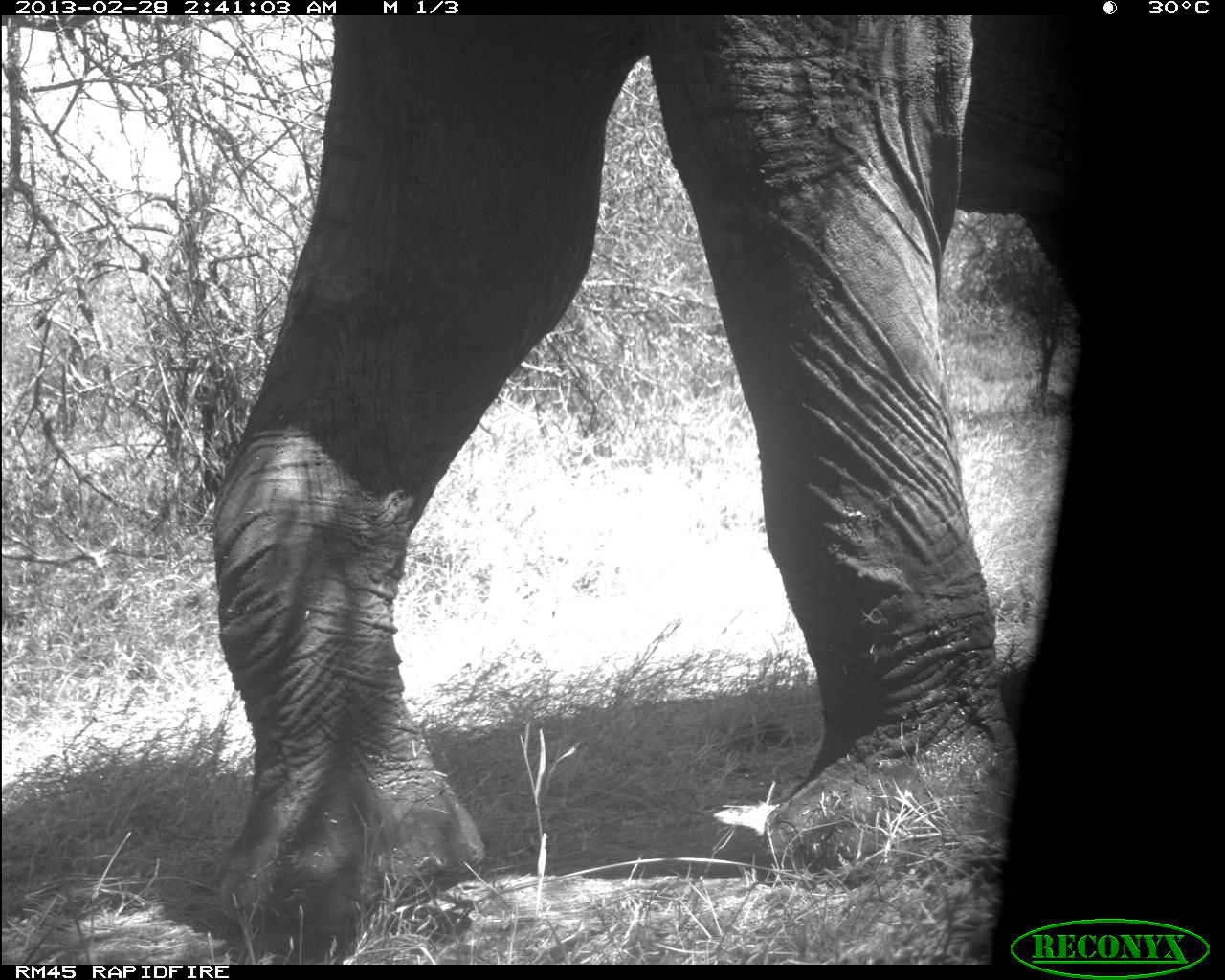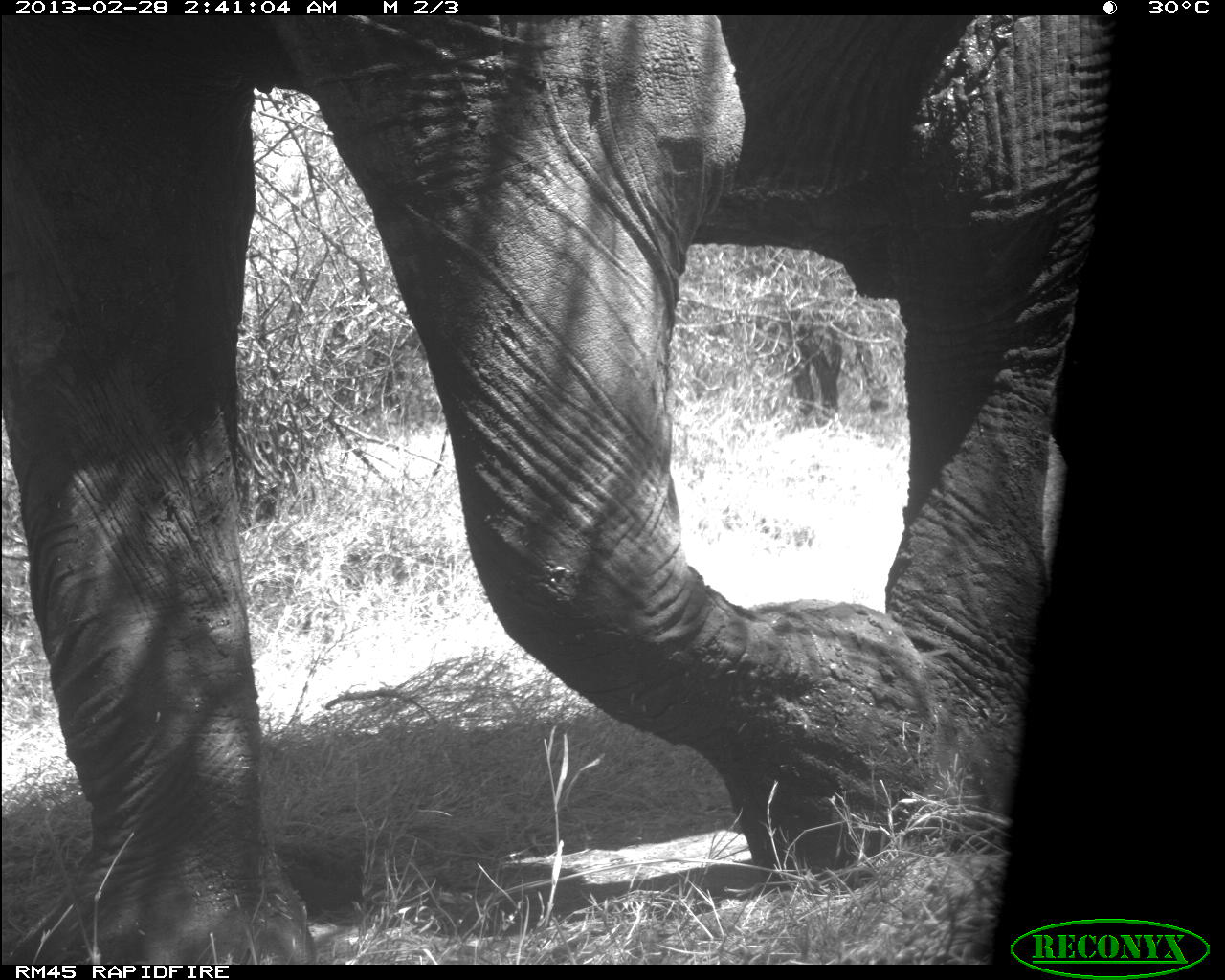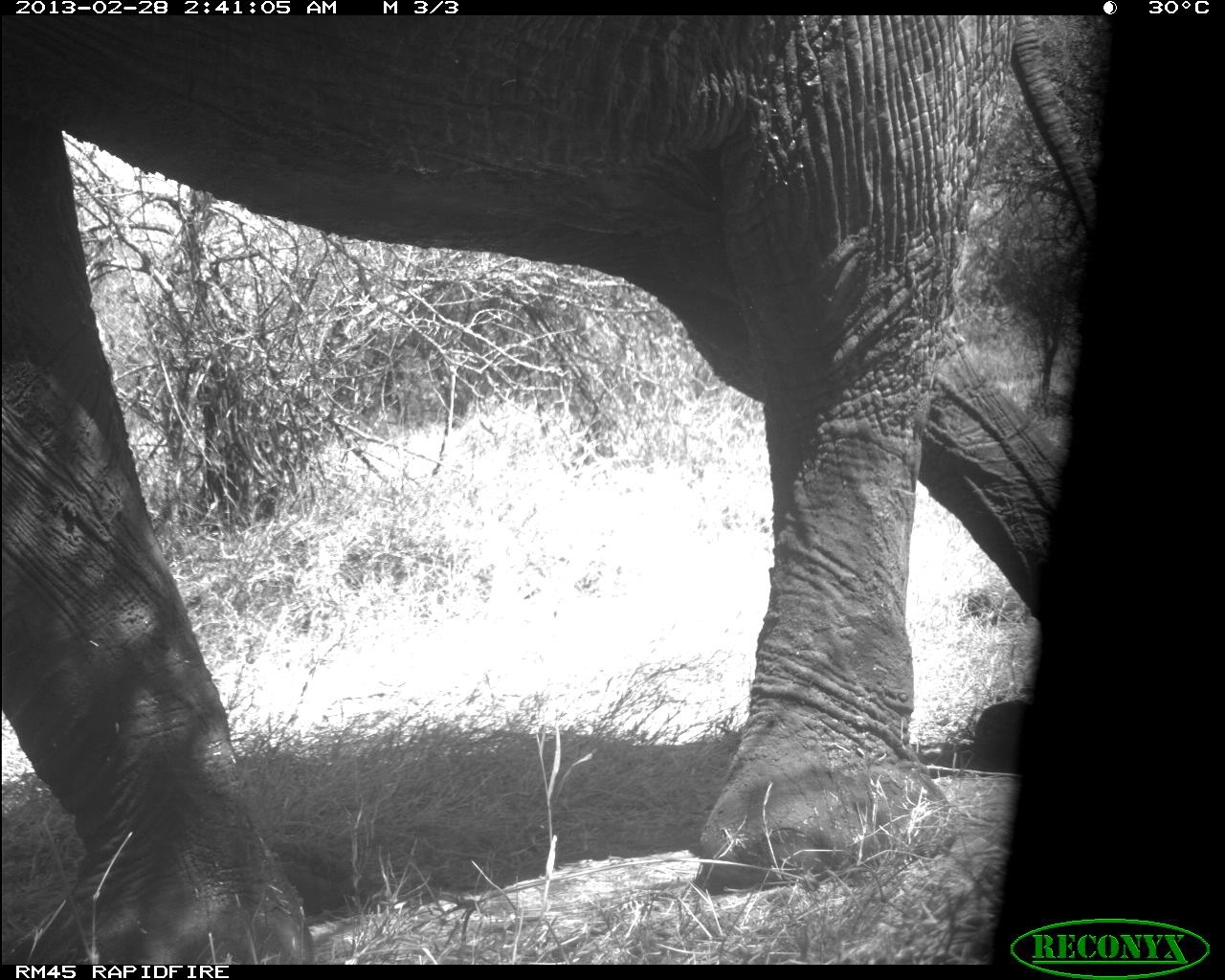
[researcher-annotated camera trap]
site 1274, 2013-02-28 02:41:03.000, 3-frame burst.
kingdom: Animalia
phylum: Chordata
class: Mammalia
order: Proboscidea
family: Elephantidae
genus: Loxodonta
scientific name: Loxodonta africana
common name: african bush elephant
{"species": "Loxodonta africana (african bush elephant)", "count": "1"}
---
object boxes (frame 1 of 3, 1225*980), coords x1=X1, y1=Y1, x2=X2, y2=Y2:
loxodonta africana: x1=206, y1=14, x2=1070, y2=971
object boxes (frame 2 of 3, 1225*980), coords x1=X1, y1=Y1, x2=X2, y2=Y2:
loxodonta africana: x1=0, y1=17, x2=1110, y2=962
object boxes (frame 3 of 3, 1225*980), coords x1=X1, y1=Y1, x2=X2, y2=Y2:
loxodonta africana: x1=0, y1=13, x2=1106, y2=967